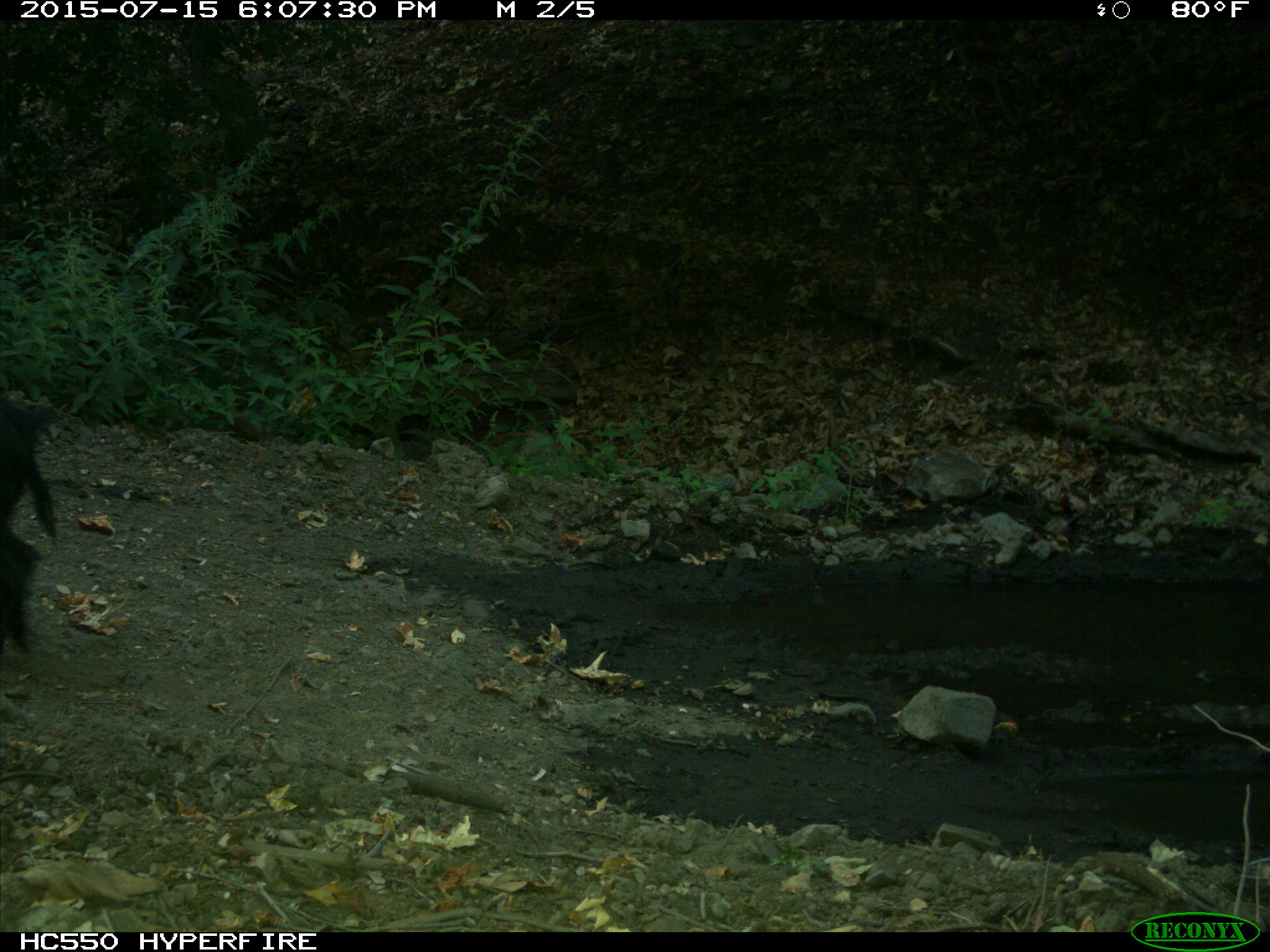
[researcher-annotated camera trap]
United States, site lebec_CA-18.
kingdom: Animalia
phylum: Chordata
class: Mammalia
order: Artiodactyla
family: Suidae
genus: Sus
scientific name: Sus scrofa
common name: wild boar